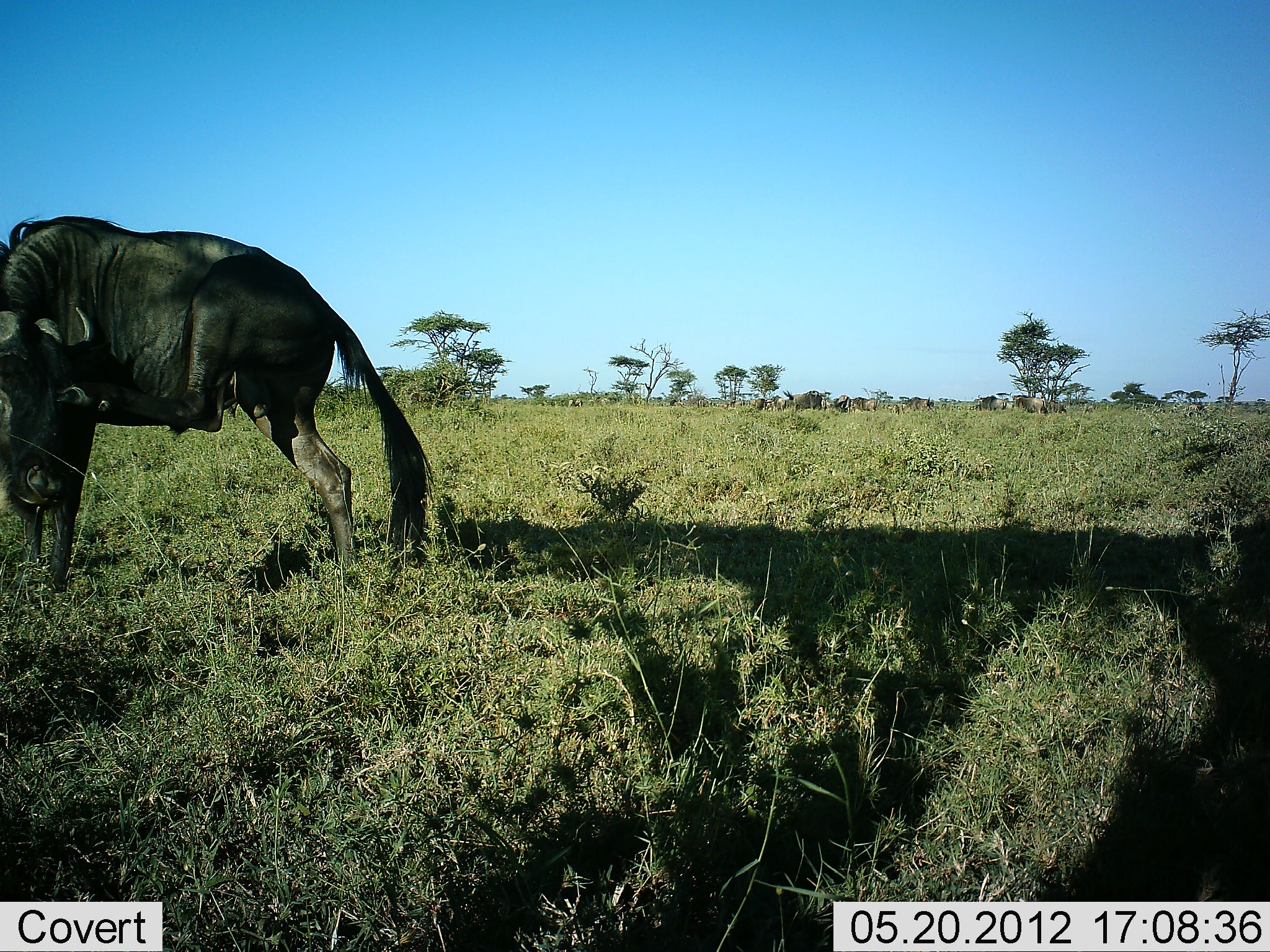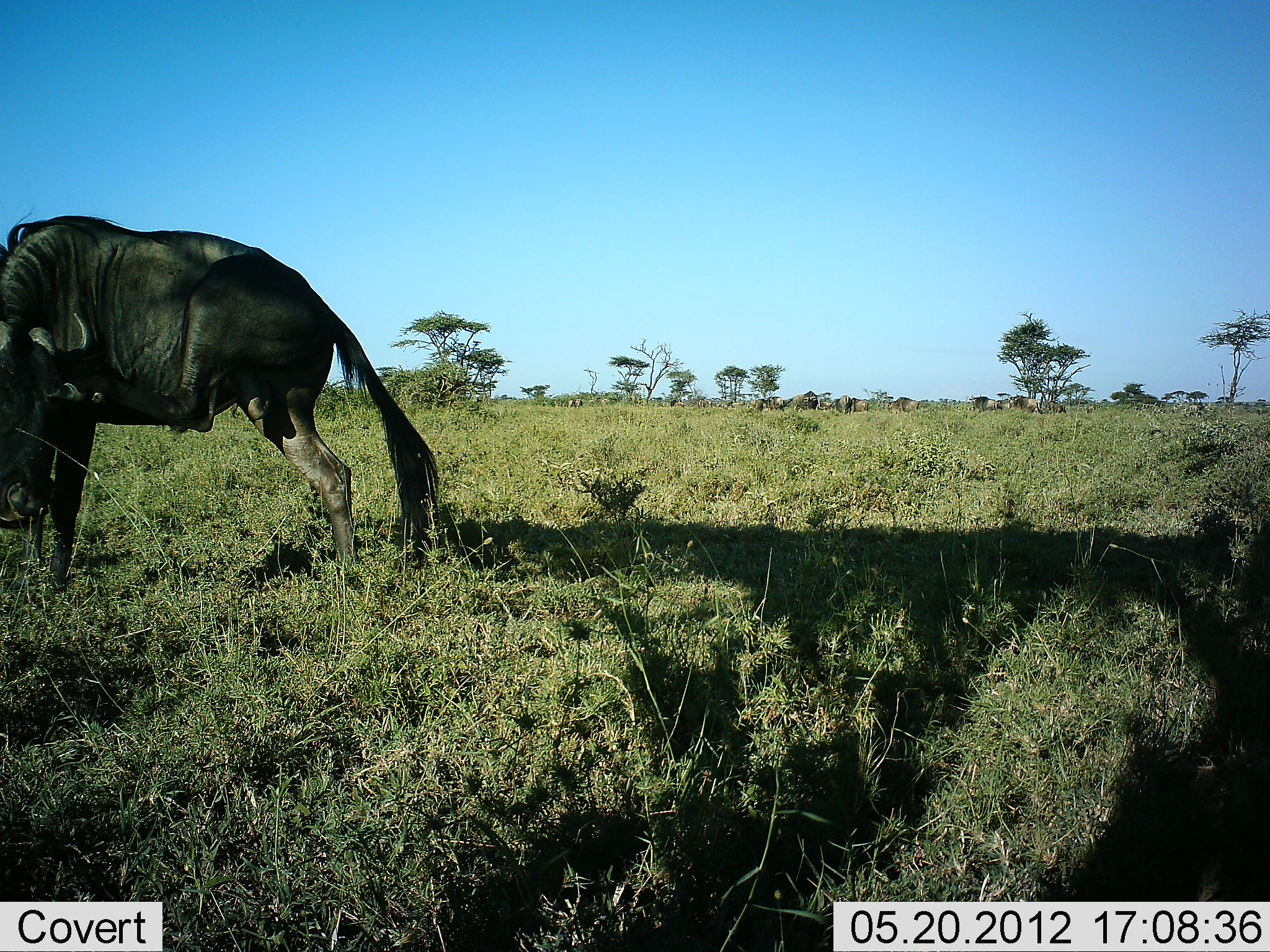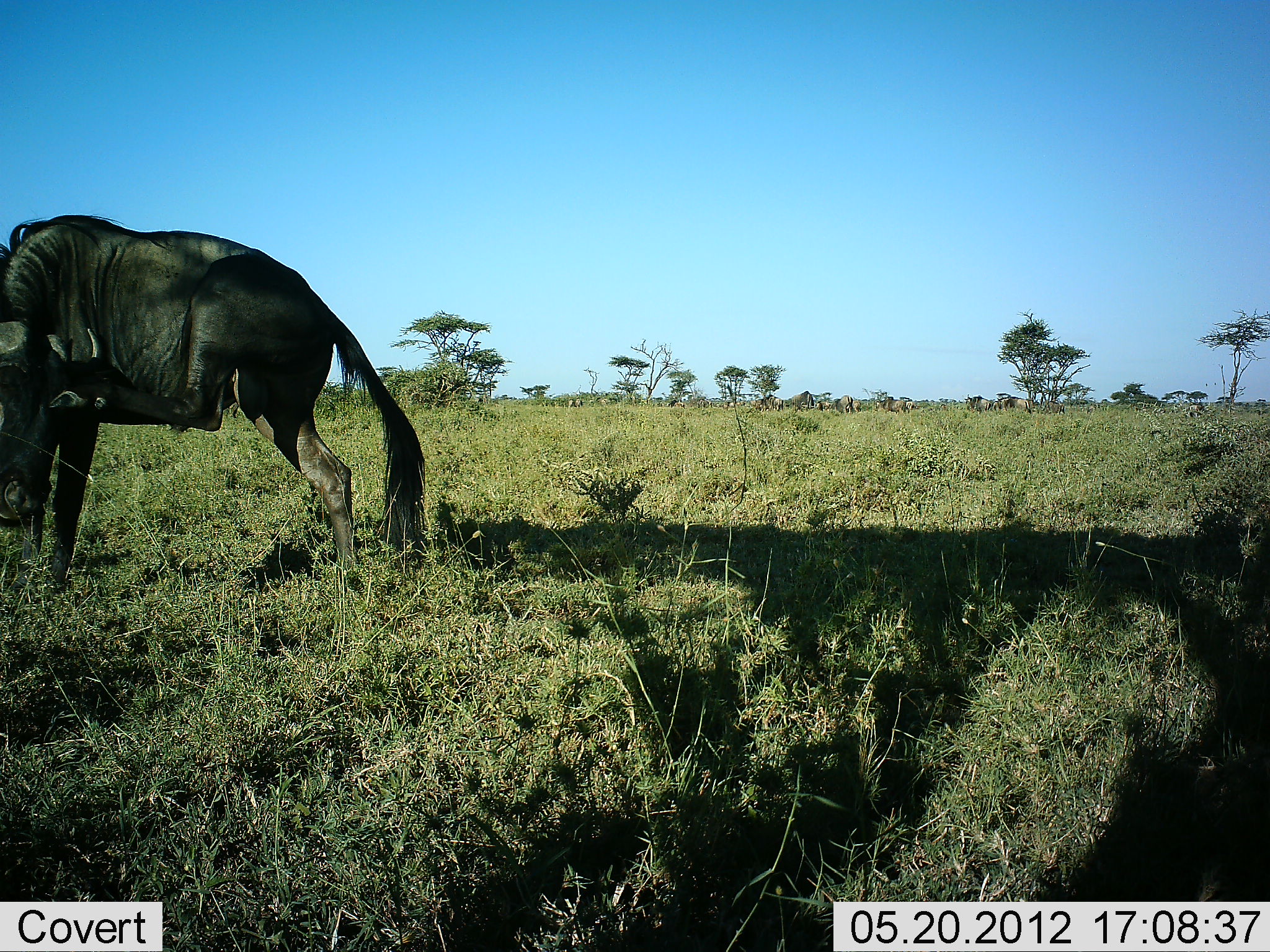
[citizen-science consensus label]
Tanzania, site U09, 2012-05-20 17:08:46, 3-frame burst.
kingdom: Animalia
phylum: Chordata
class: Mammalia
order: Artiodactyla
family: Bovidae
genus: Connochaetes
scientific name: Connochaetes taurinus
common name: blue wildebeest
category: wildebeest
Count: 1.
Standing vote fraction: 60%.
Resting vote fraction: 0%.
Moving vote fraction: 30%.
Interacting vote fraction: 0%.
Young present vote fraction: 0%.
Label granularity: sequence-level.